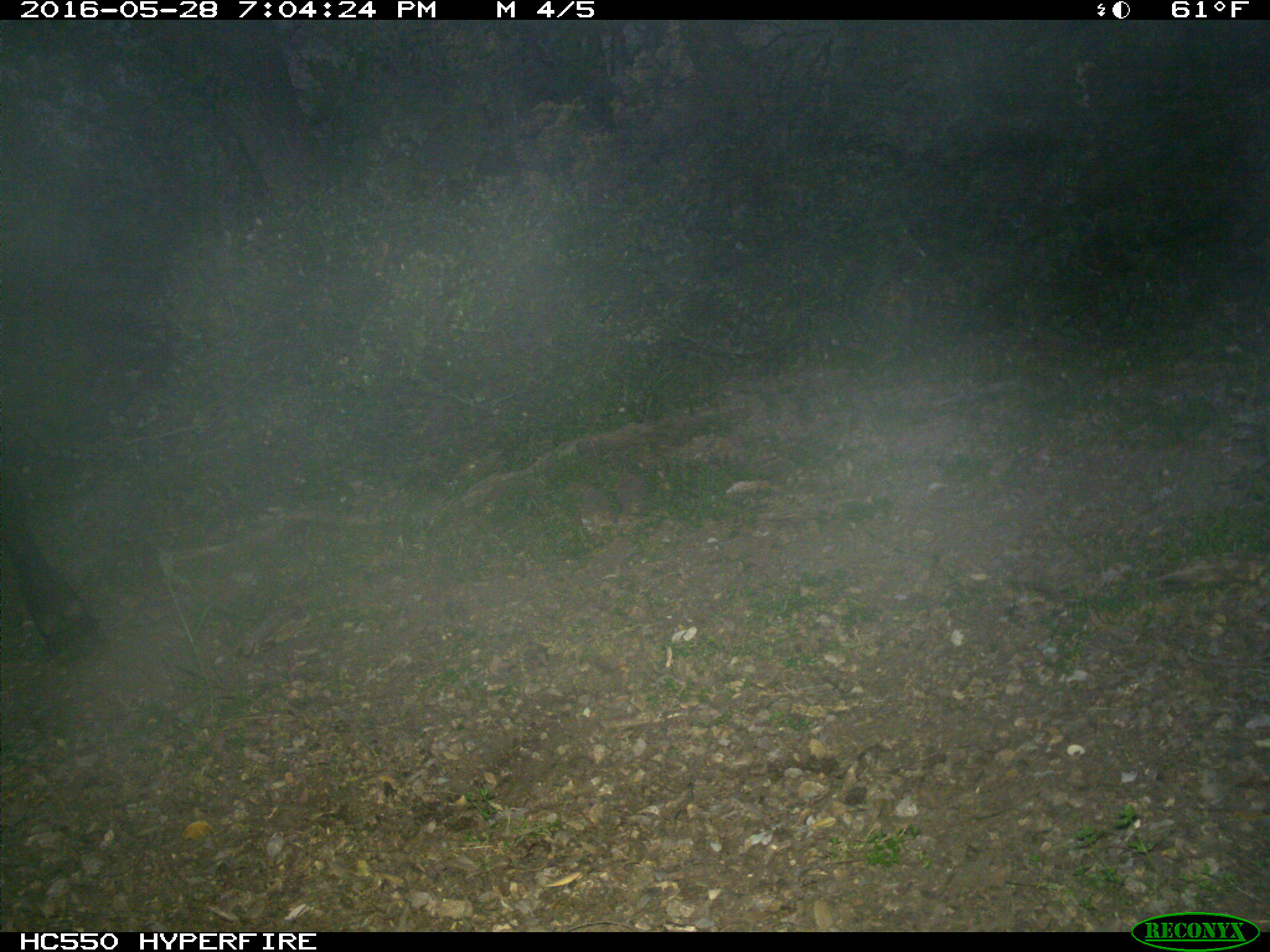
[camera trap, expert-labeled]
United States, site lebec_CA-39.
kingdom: Animalia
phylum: Chordata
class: Mammalia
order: Artiodactyla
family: Bovidae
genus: Bos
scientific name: Bos taurus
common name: domestic cow